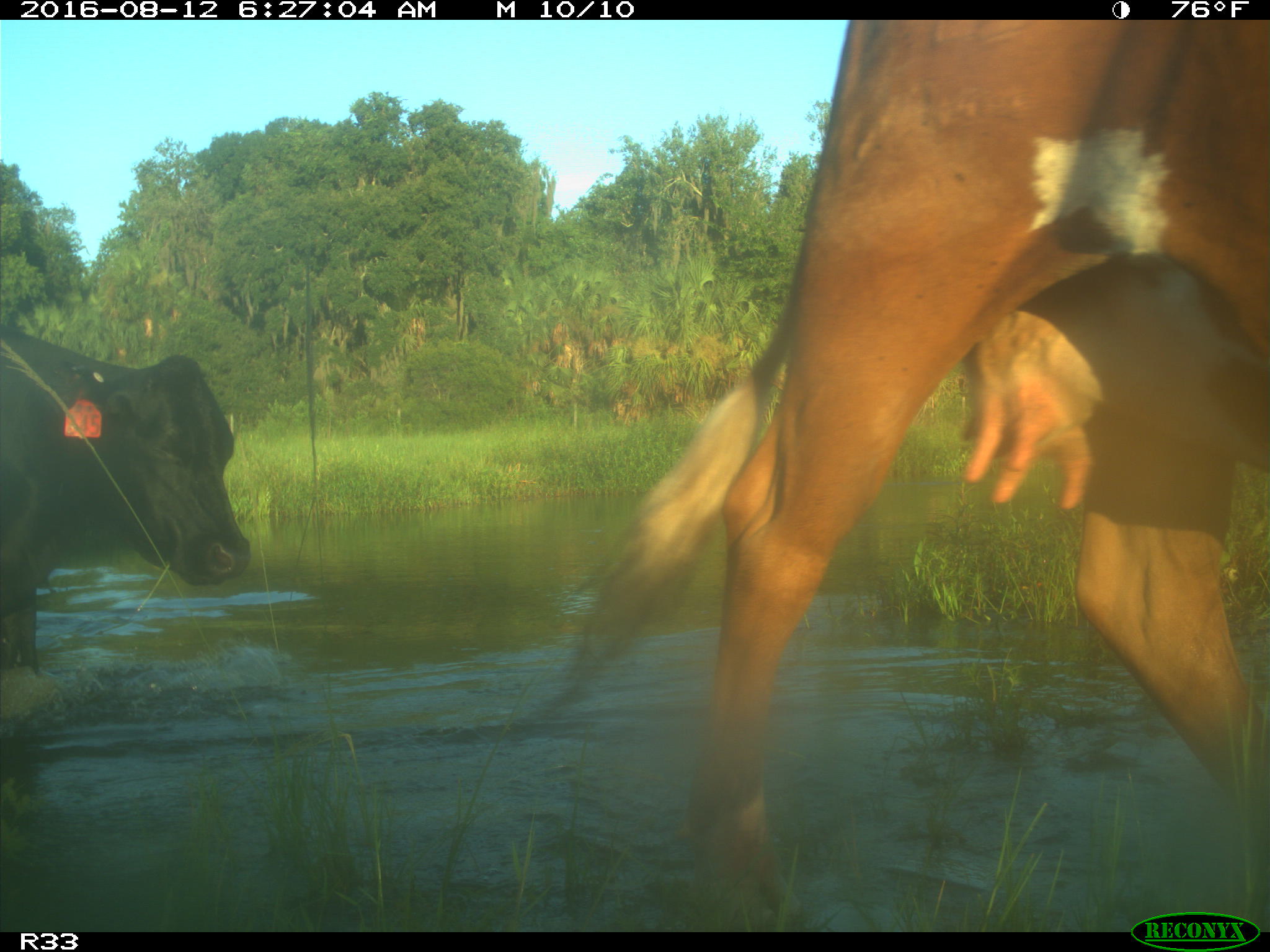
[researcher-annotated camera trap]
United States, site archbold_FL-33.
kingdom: Animalia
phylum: Chordata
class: Mammalia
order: Artiodactyla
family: Bovidae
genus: Bos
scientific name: Bos taurus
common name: domestic cow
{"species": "Bos taurus (domestic cow)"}